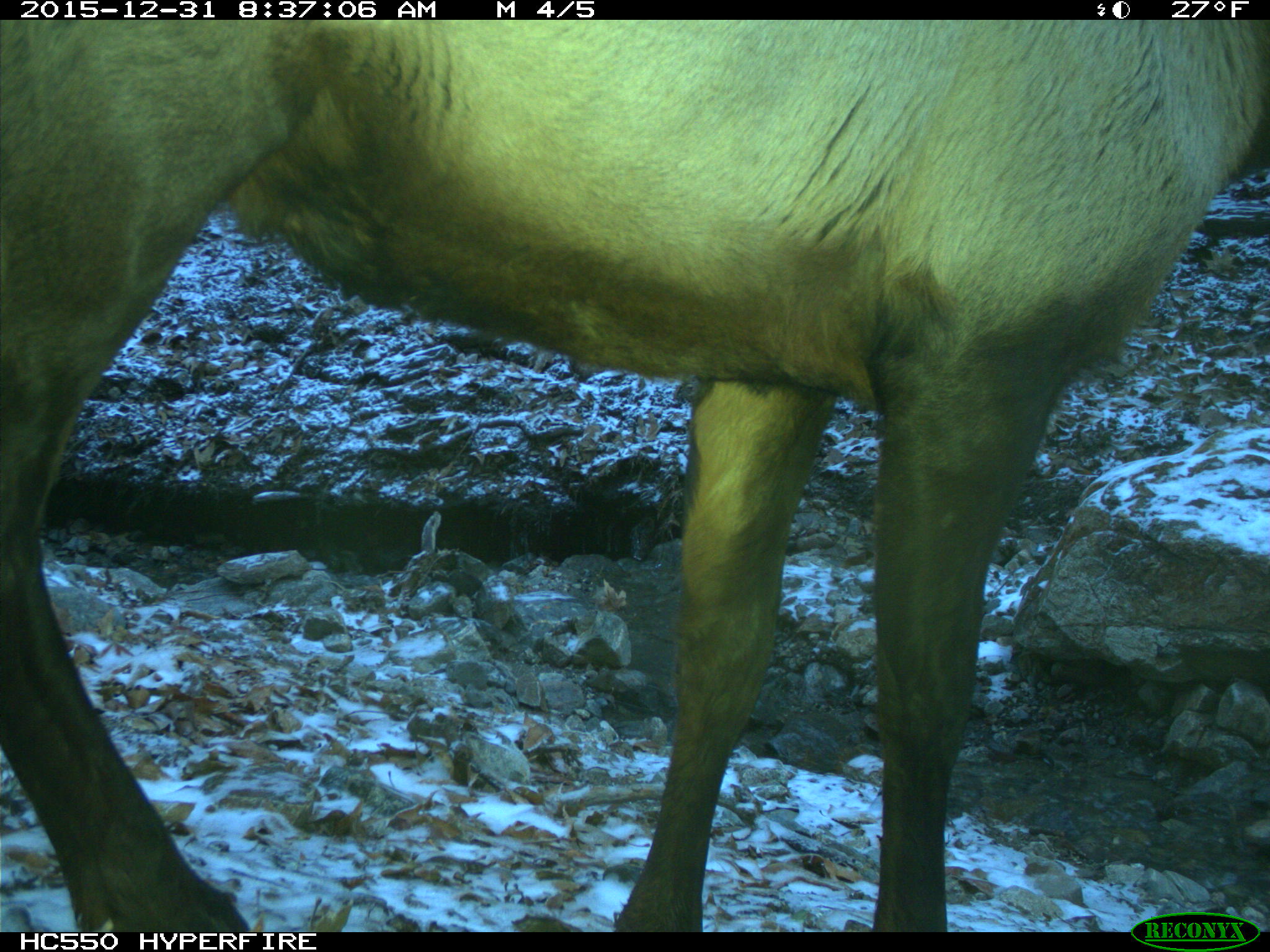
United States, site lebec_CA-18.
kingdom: Animalia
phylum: Chordata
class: Mammalia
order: Artiodactyla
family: Cervidae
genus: Cervus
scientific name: Cervus canadensis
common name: elk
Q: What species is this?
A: Cervus canadensis (elk).